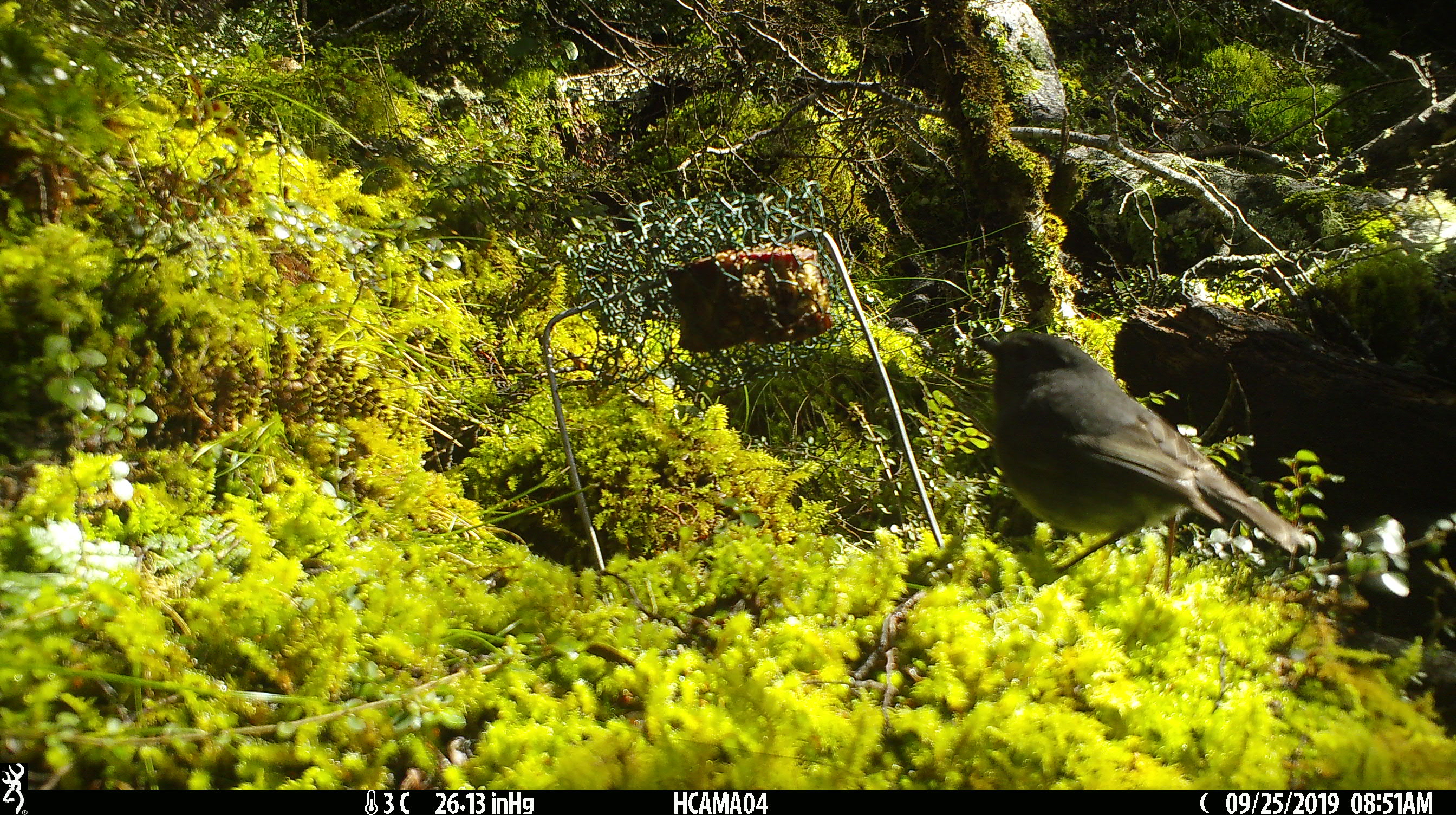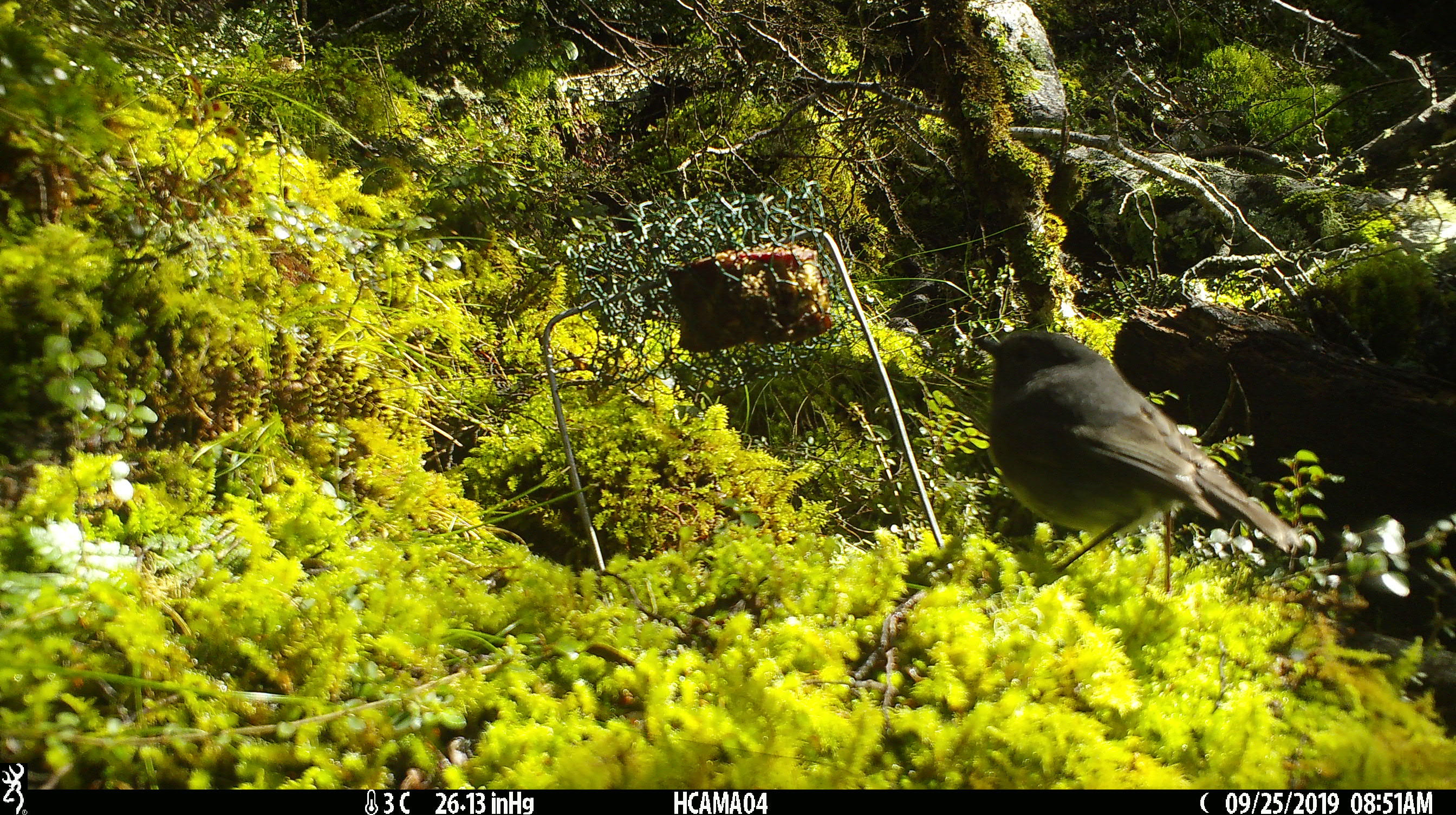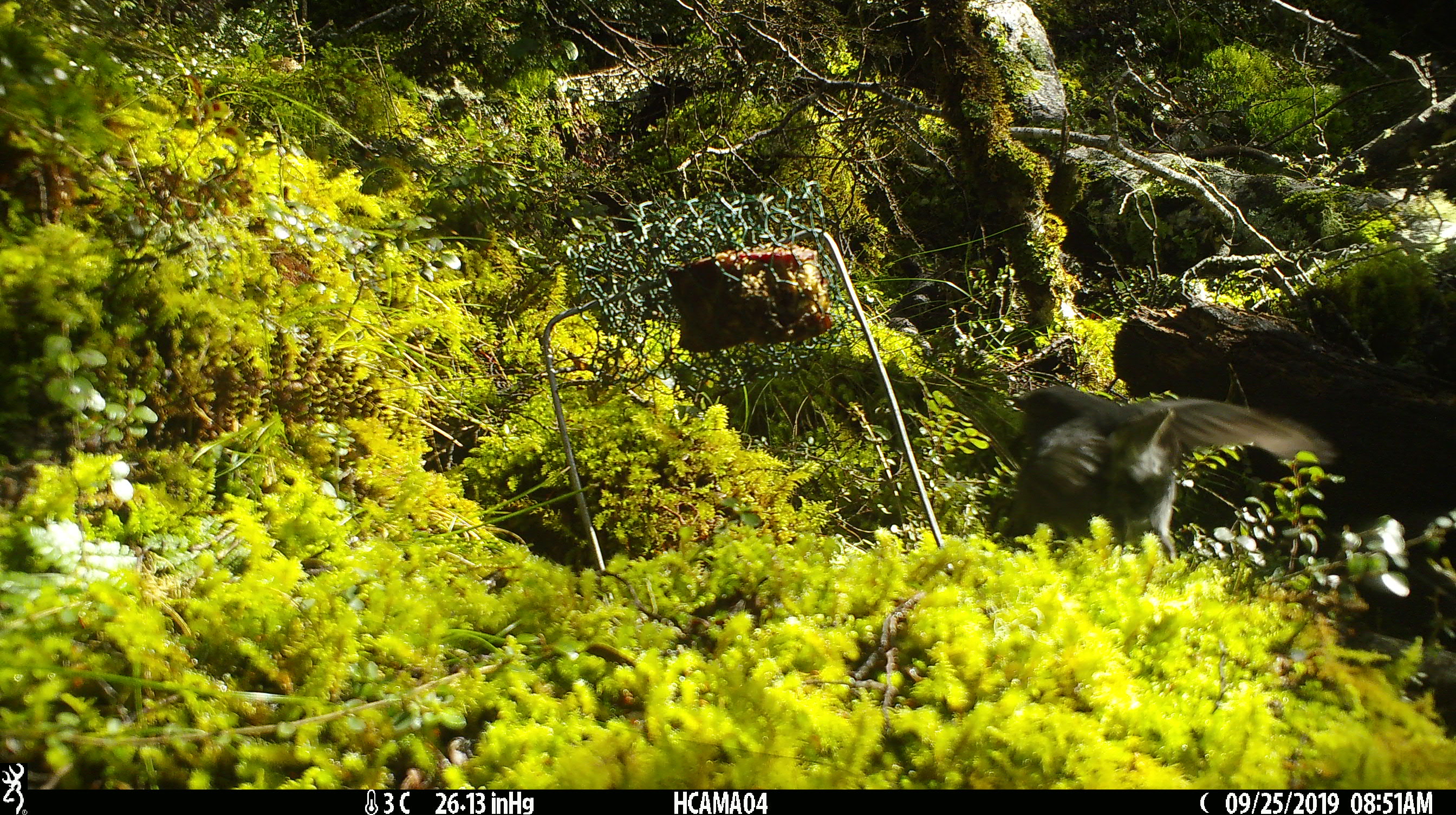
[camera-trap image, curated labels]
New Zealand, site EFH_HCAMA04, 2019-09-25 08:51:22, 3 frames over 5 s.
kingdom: Animalia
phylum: Chordata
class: Aves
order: Passeriformes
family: Petroicidae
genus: Petroica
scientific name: Petroica australis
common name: new zealand robin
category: robin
Robin (new zealand robin) (Petroica australis).